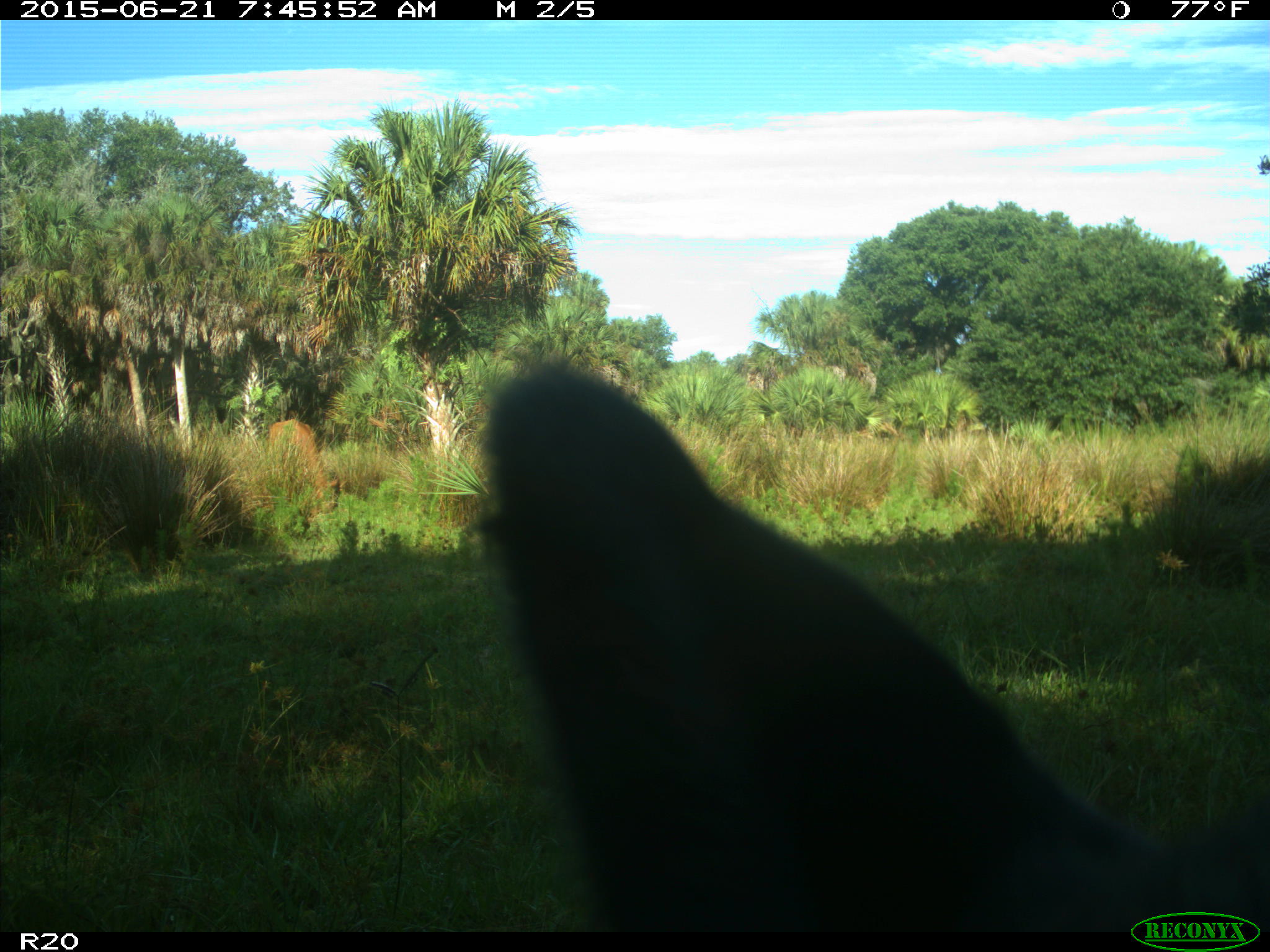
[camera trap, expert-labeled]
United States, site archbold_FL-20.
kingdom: Animalia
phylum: Chordata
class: Mammalia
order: Artiodactyla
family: Bovidae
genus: Bos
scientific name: Bos taurus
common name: domestic cow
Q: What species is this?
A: Bos taurus (domestic cow).